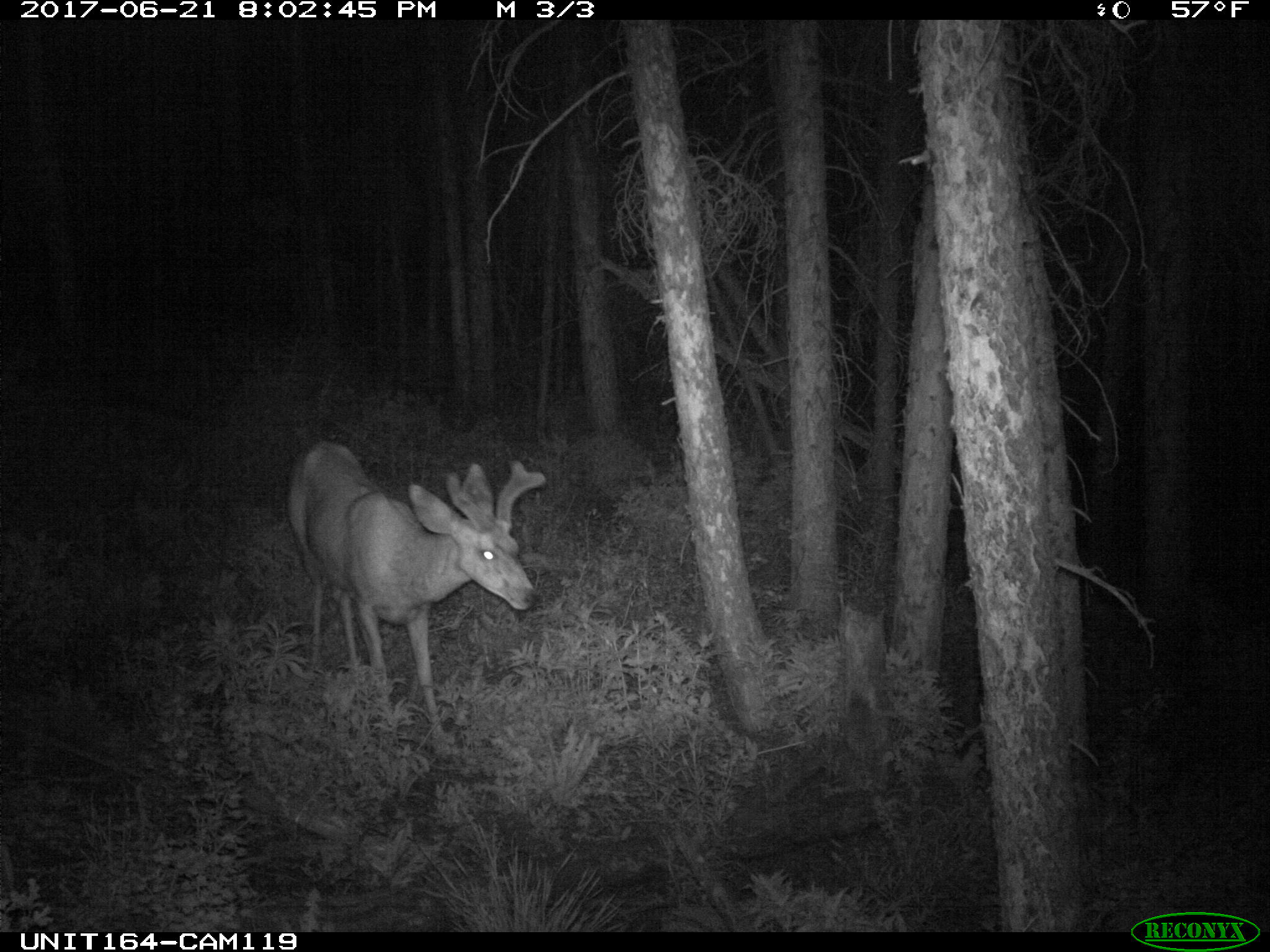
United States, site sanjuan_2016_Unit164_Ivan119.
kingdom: Animalia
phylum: Chordata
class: Mammalia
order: Artiodactyla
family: Cervidae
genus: Odocoileus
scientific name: Odocoileus hemionus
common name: mule deer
Odocoileus hemionus (mule deer).